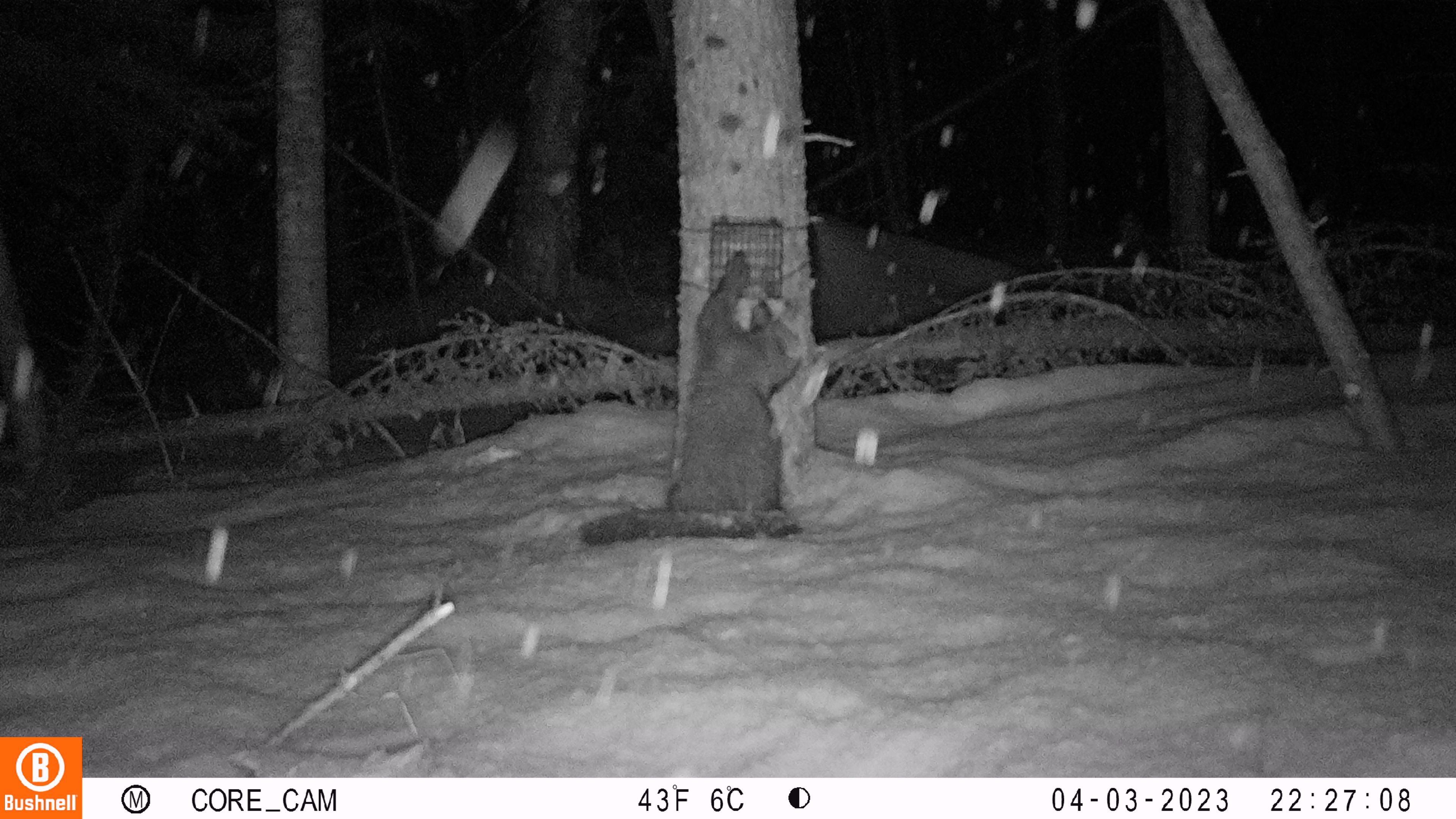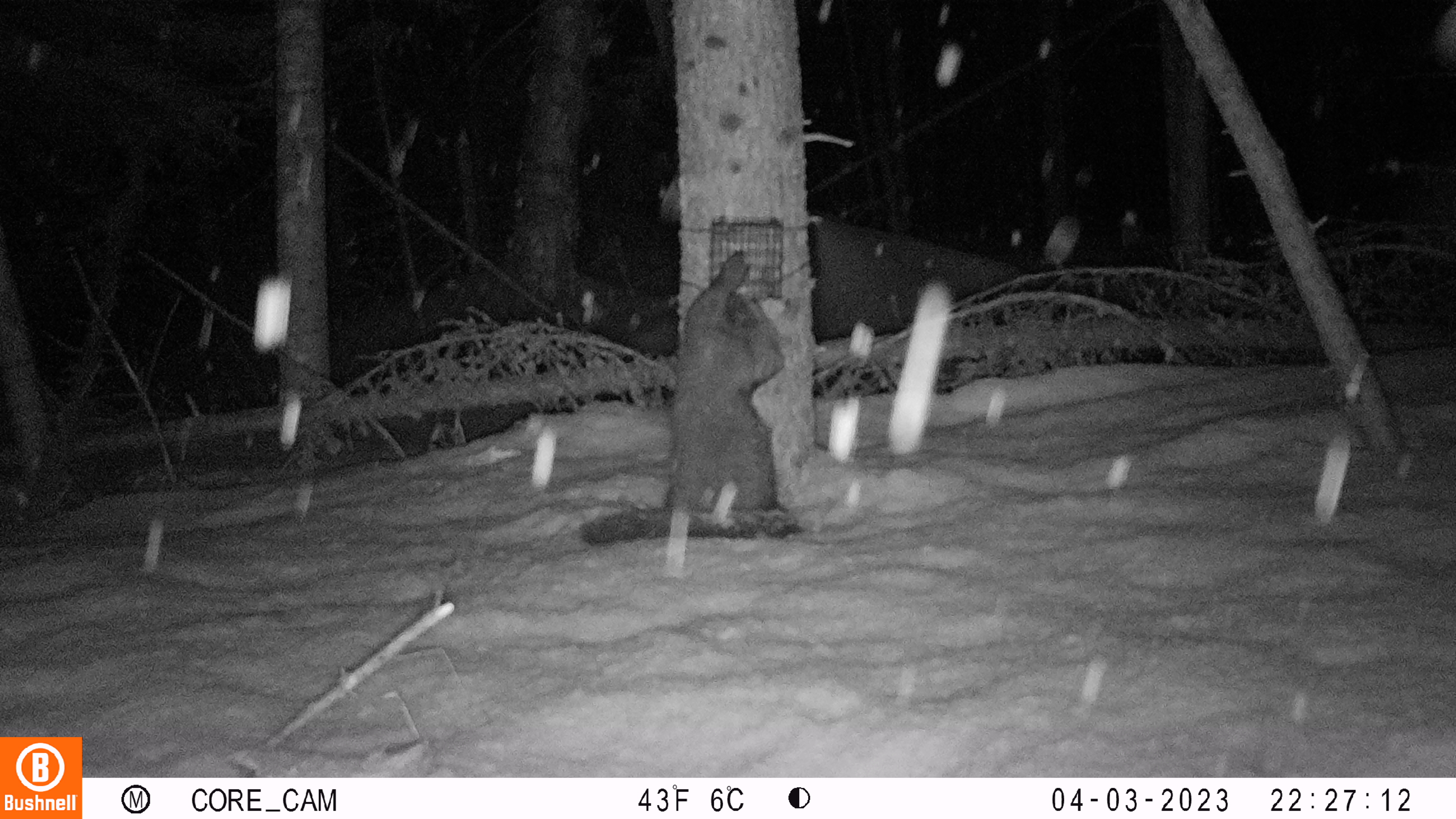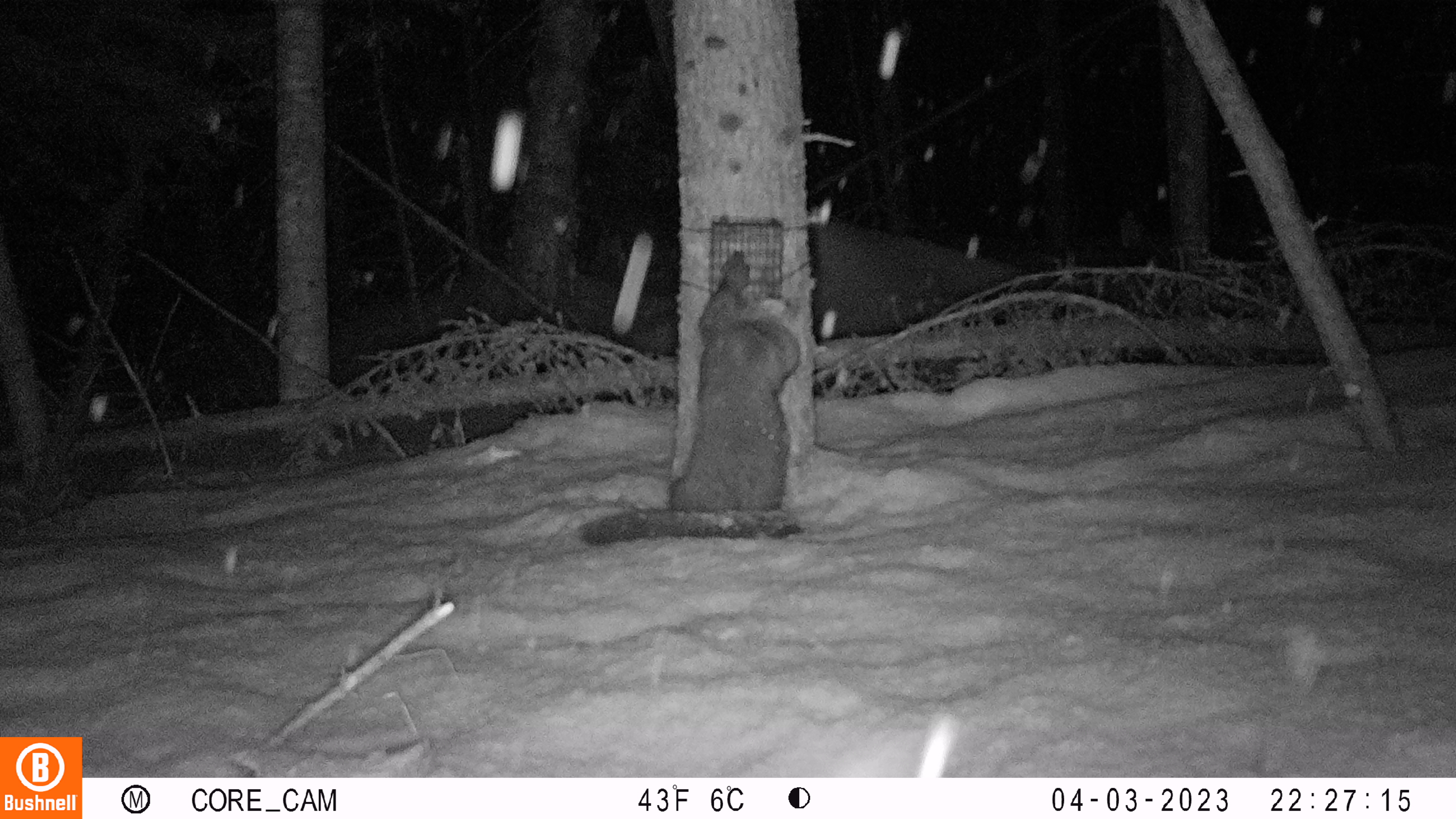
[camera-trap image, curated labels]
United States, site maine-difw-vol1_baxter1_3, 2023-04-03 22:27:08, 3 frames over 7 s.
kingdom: Animalia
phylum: Chordata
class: Mammalia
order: Carnivora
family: Mustelidae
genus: Pekania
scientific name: Pekania pennanti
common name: fisher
Fisher (Pekania pennanti).